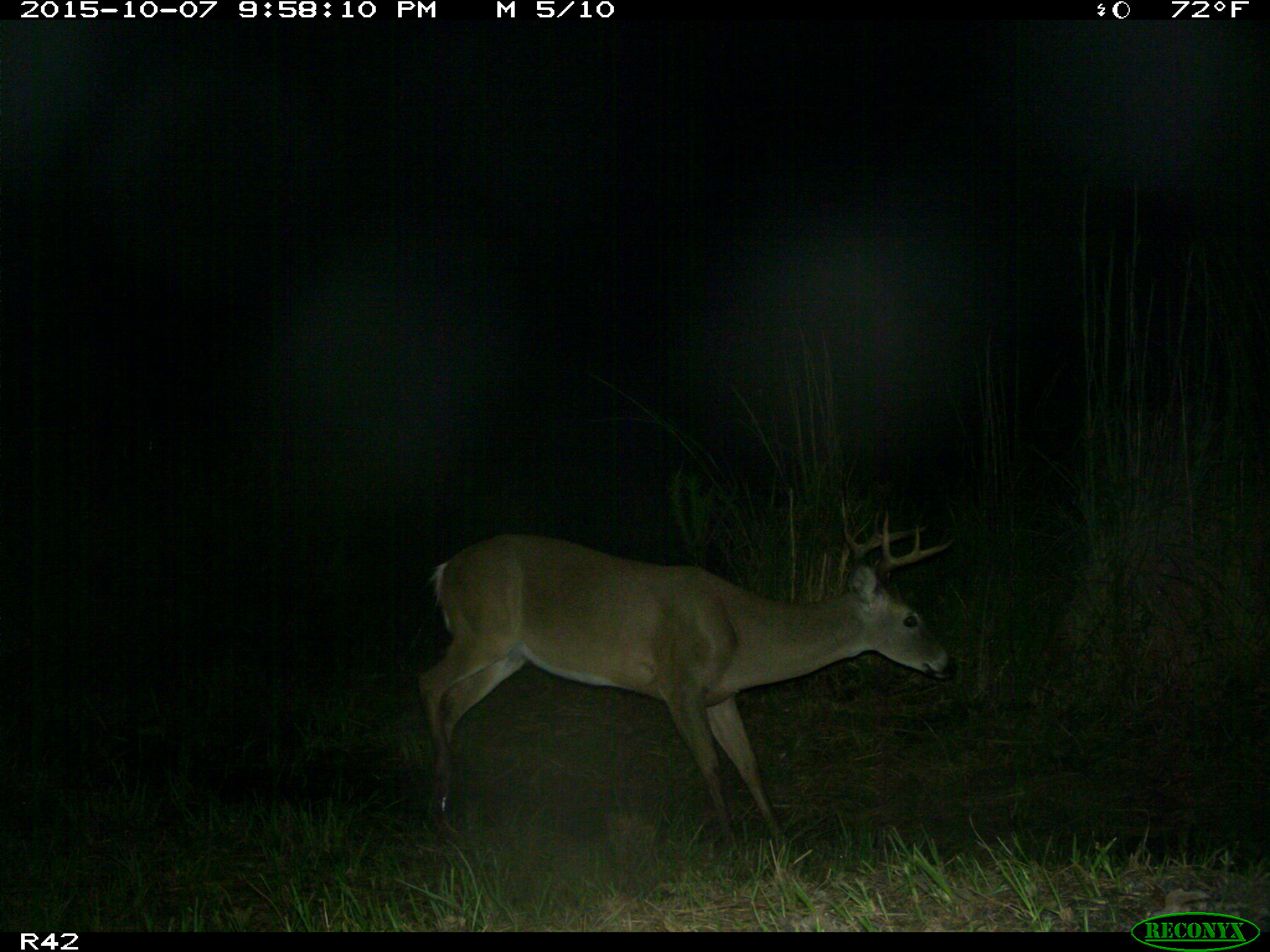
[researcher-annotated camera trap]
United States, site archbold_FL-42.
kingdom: Animalia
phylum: Chordata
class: Mammalia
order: Artiodactyla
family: Cervidae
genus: Odocoileus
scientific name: Odocoileus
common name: deer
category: unidentified deer